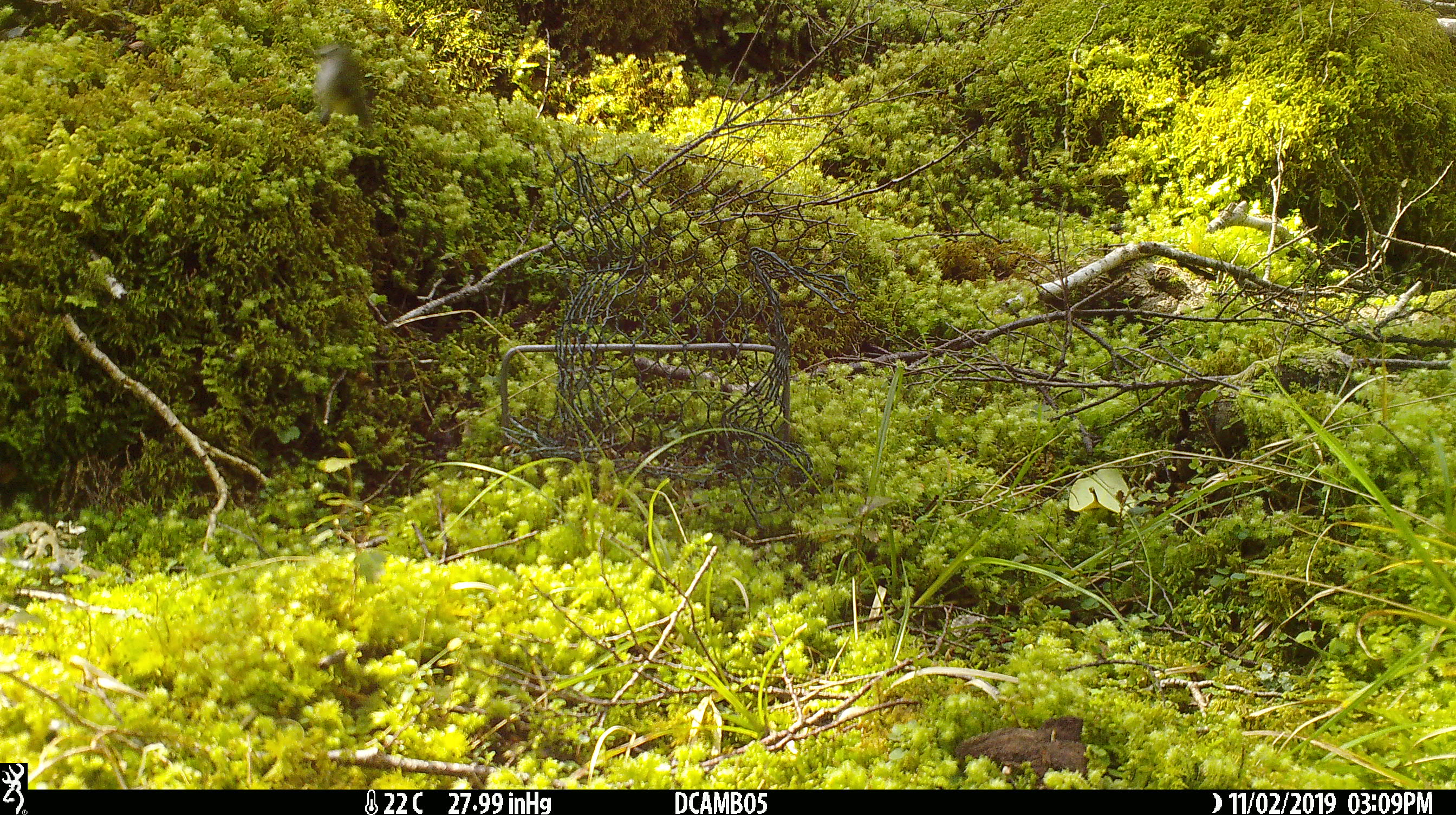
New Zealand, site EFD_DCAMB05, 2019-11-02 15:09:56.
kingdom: Animalia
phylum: Chordata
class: Aves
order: Passeriformes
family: Acanthisittidae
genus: Acanthisitta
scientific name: Acanthisitta chloris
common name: rifleman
Rifleman (Acanthisitta chloris).